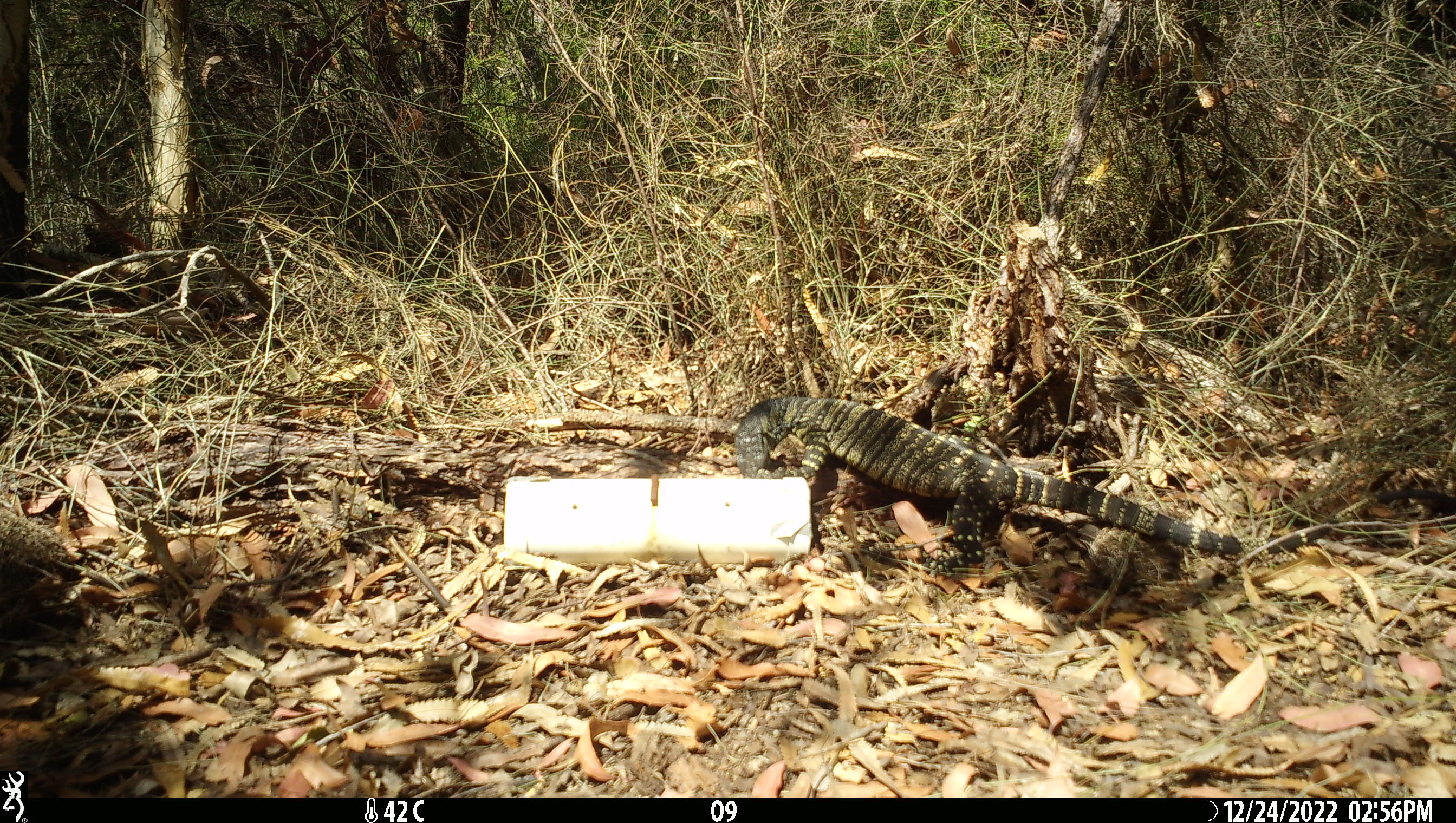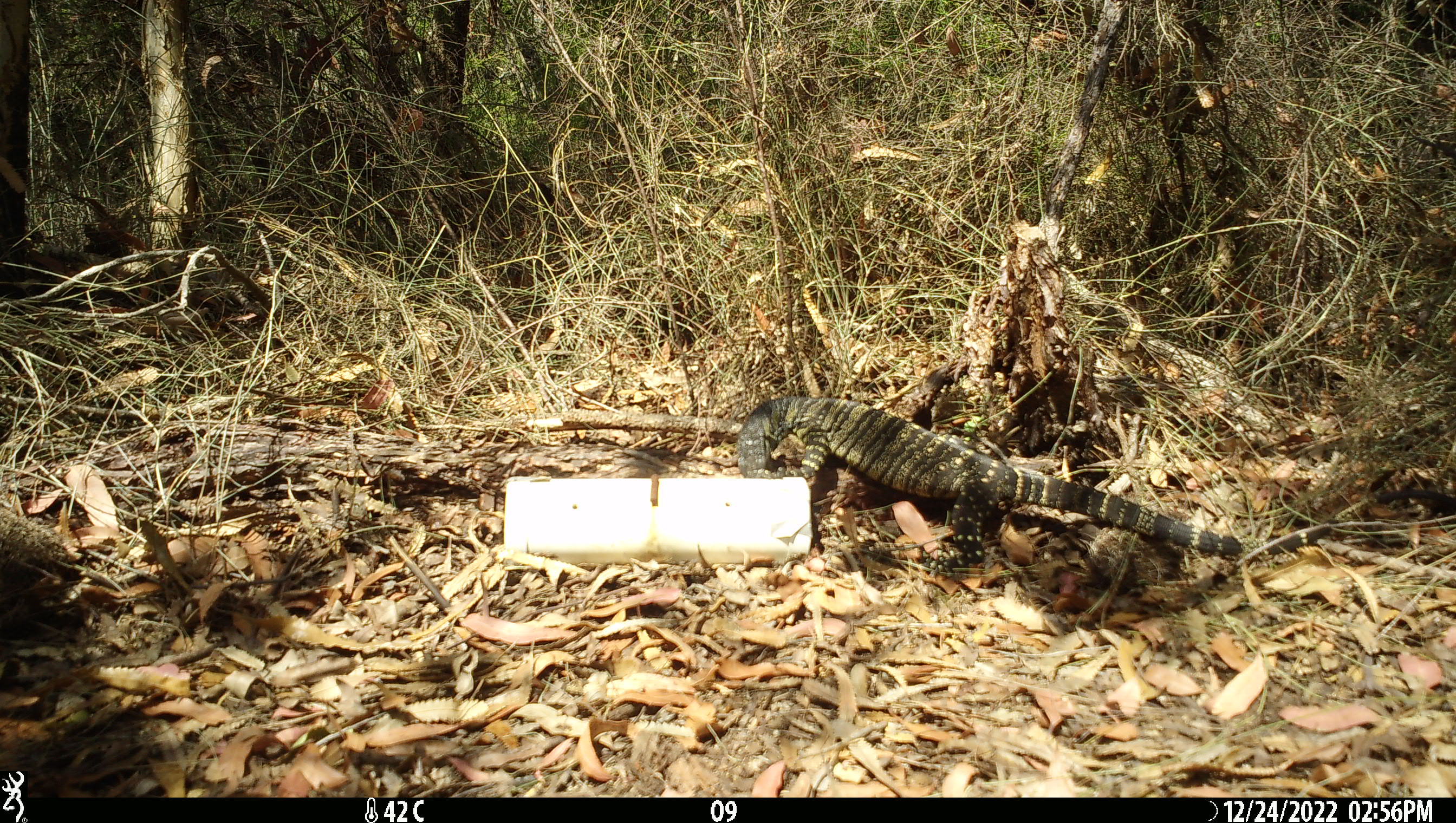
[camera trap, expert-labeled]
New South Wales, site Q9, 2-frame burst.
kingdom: Animalia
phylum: Chordata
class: Reptilia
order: Squamata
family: Varanidae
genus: Varanus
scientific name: Varanus varius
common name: lace monitor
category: goanna